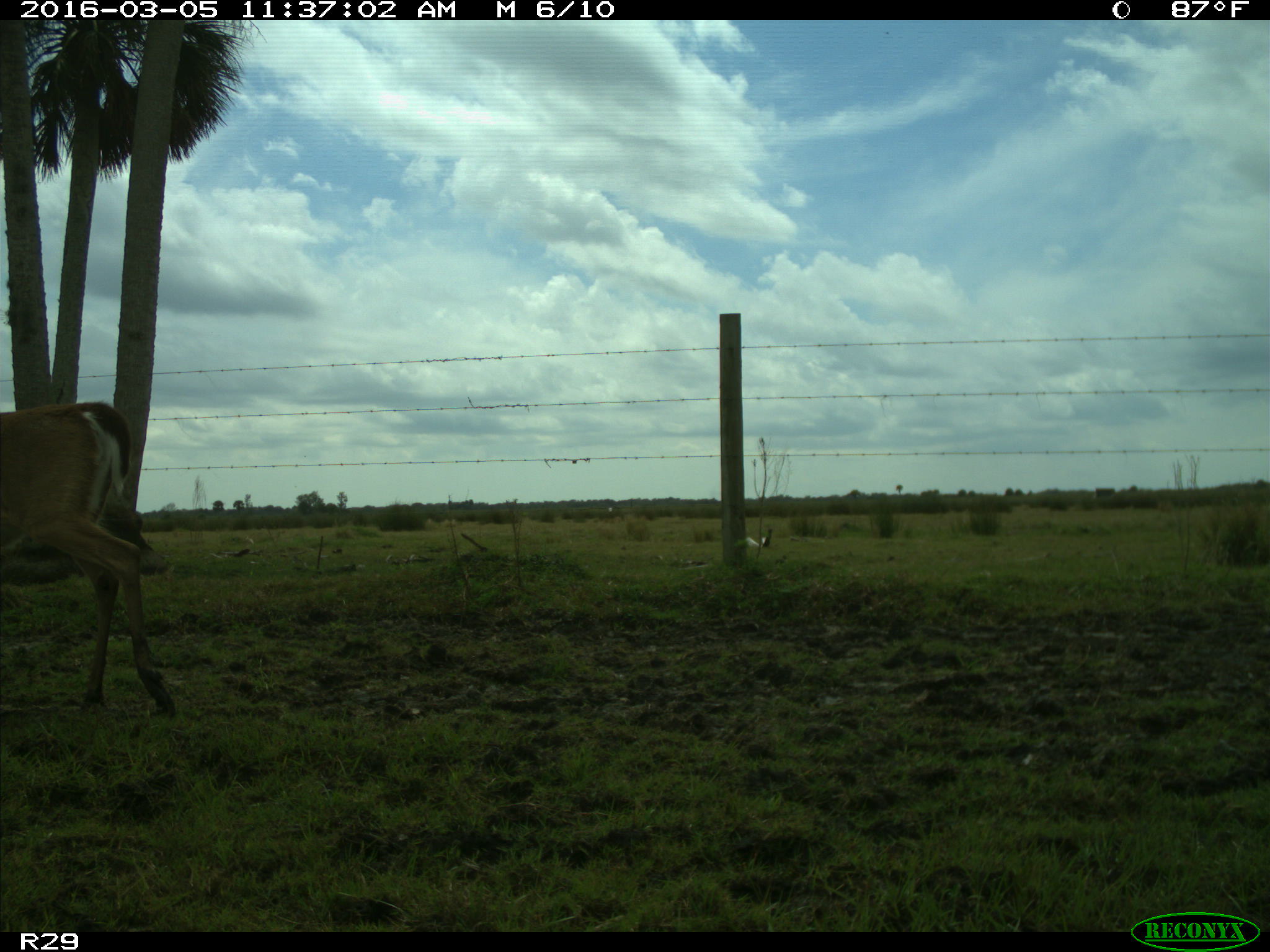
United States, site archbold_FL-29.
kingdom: Animalia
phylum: Chordata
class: Mammalia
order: Artiodactyla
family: Cervidae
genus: Odocoileus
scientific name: Odocoileus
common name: deer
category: unidentified deer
Unidentified deer (deer) (Odocoileus).